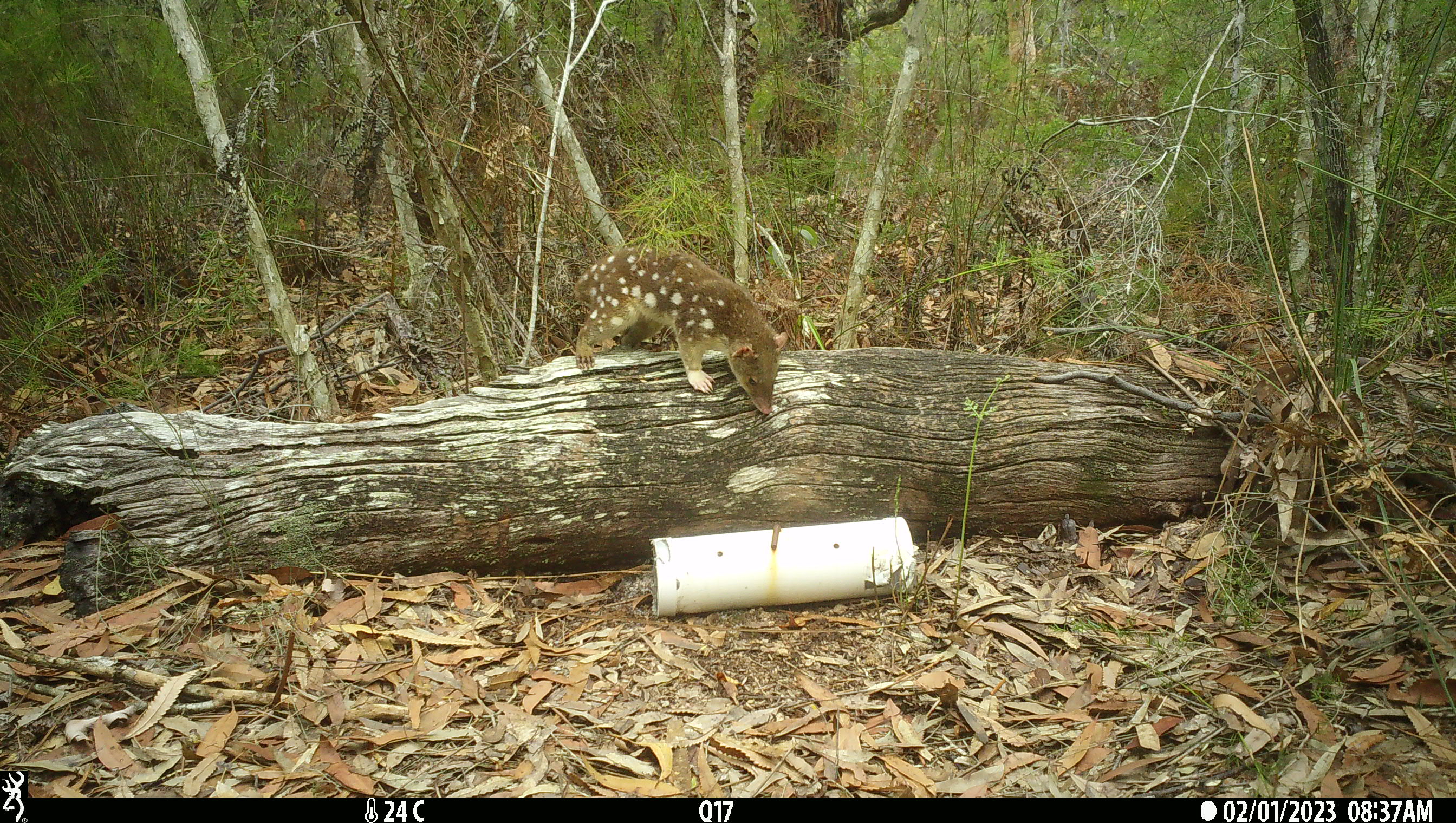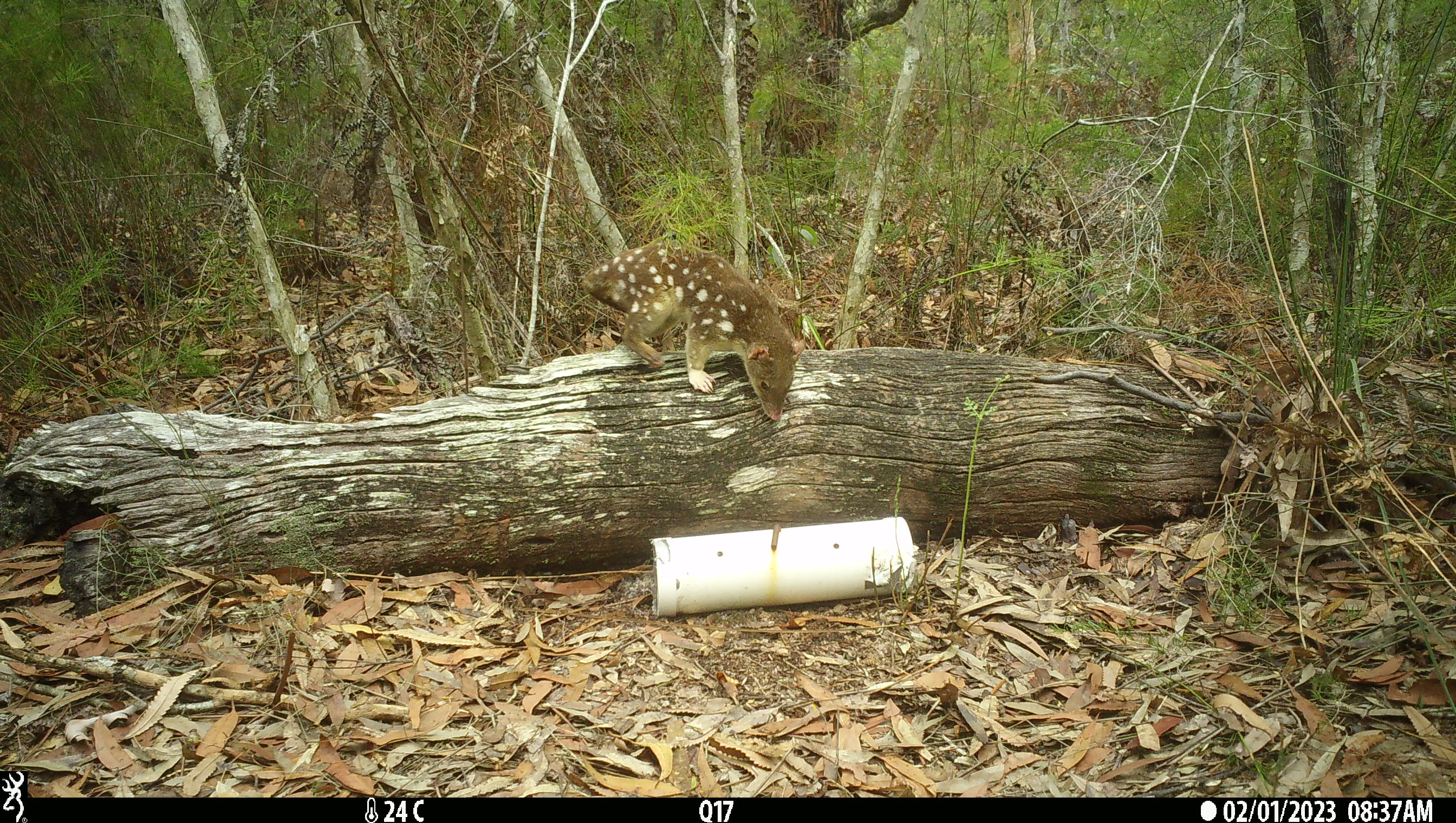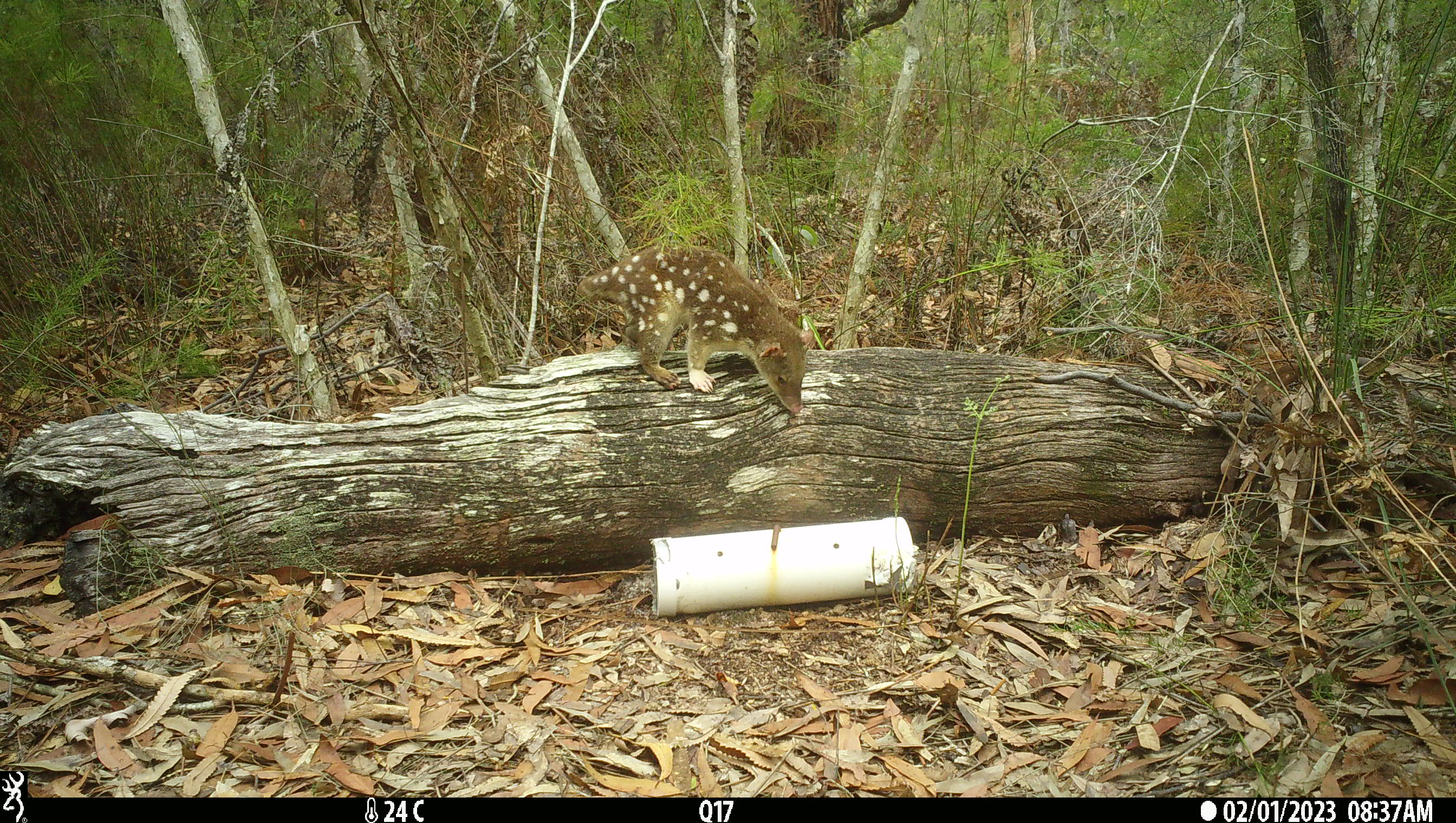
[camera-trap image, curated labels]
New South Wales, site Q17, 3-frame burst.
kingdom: Animalia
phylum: Chordata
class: Mammalia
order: Dasyuromorphia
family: Dasyuridae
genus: Dasyurus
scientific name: Dasyurus maculatus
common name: spotted-tailed quoll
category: quoll